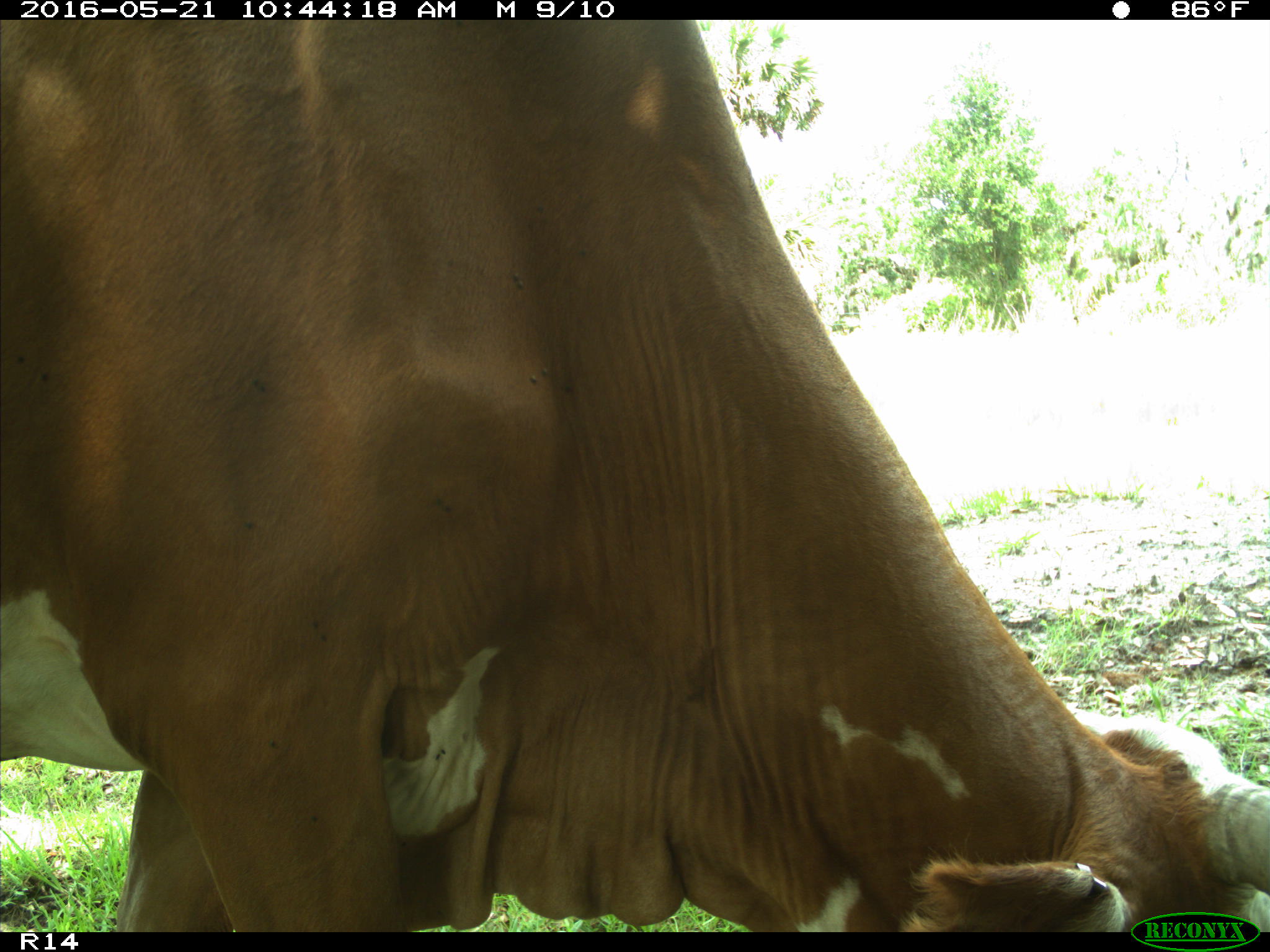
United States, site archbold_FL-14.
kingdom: Animalia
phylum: Chordata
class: Mammalia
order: Artiodactyla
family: Bovidae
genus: Bos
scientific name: Bos taurus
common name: domestic cow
Bos taurus (domestic cow).